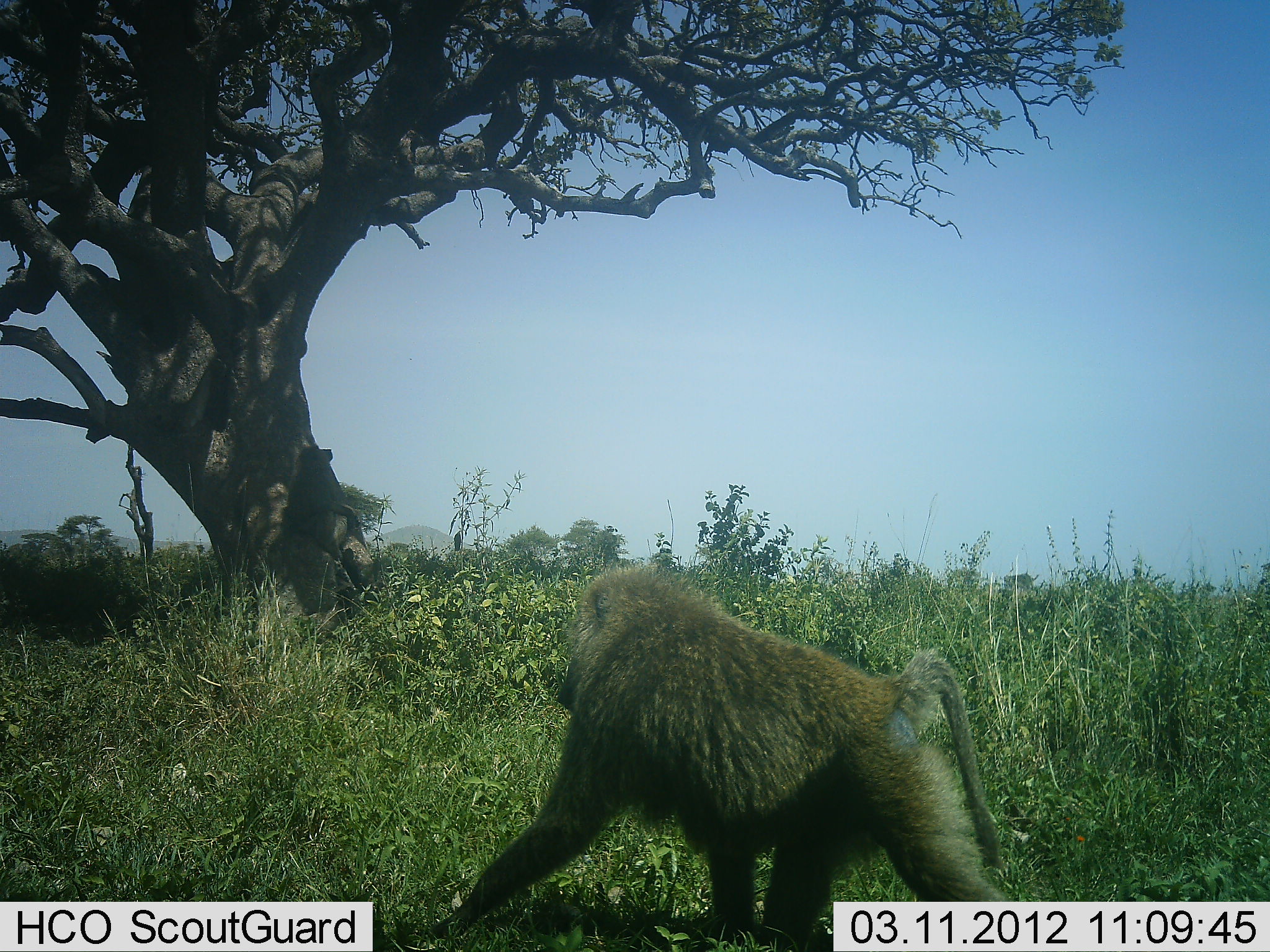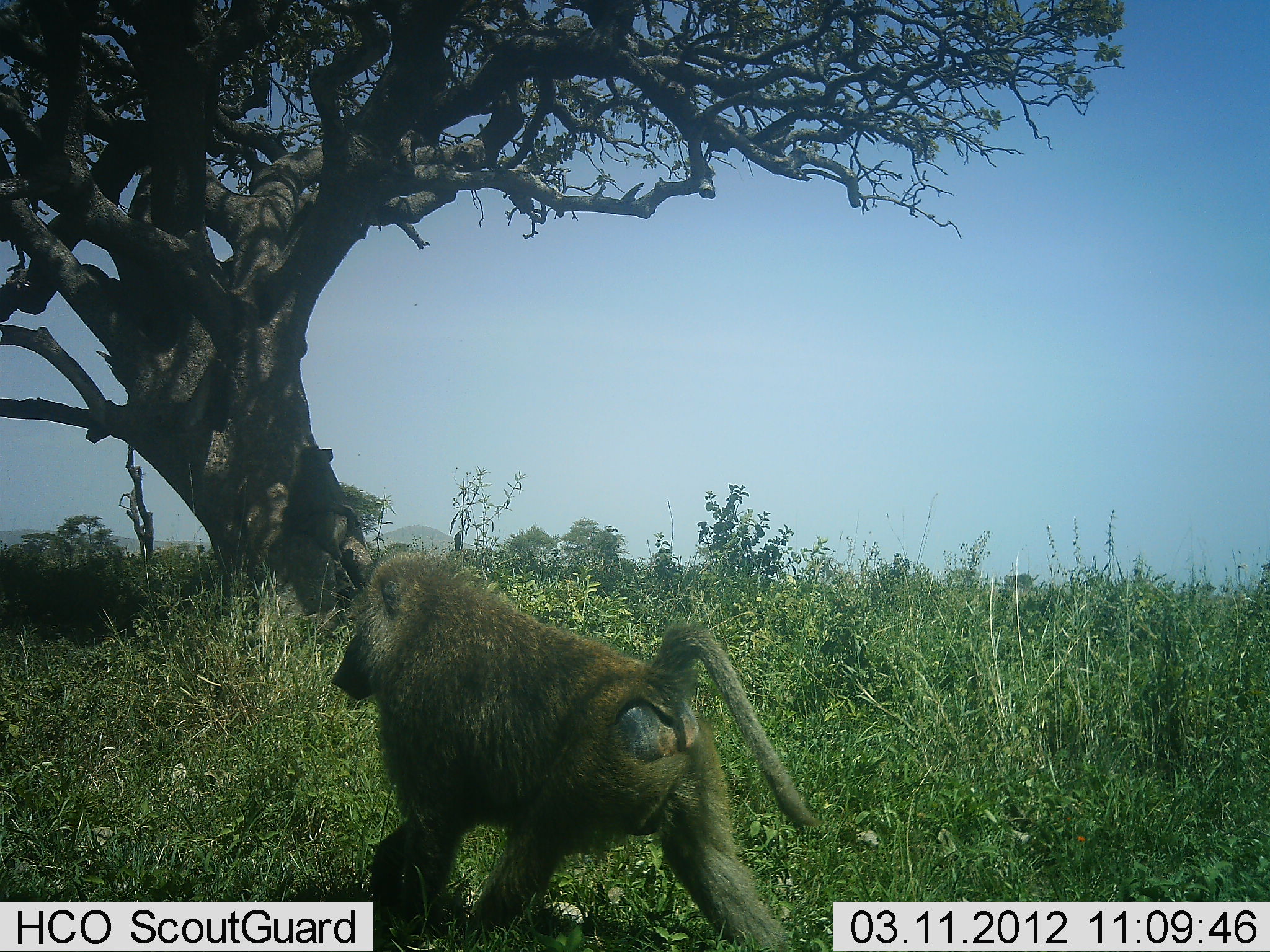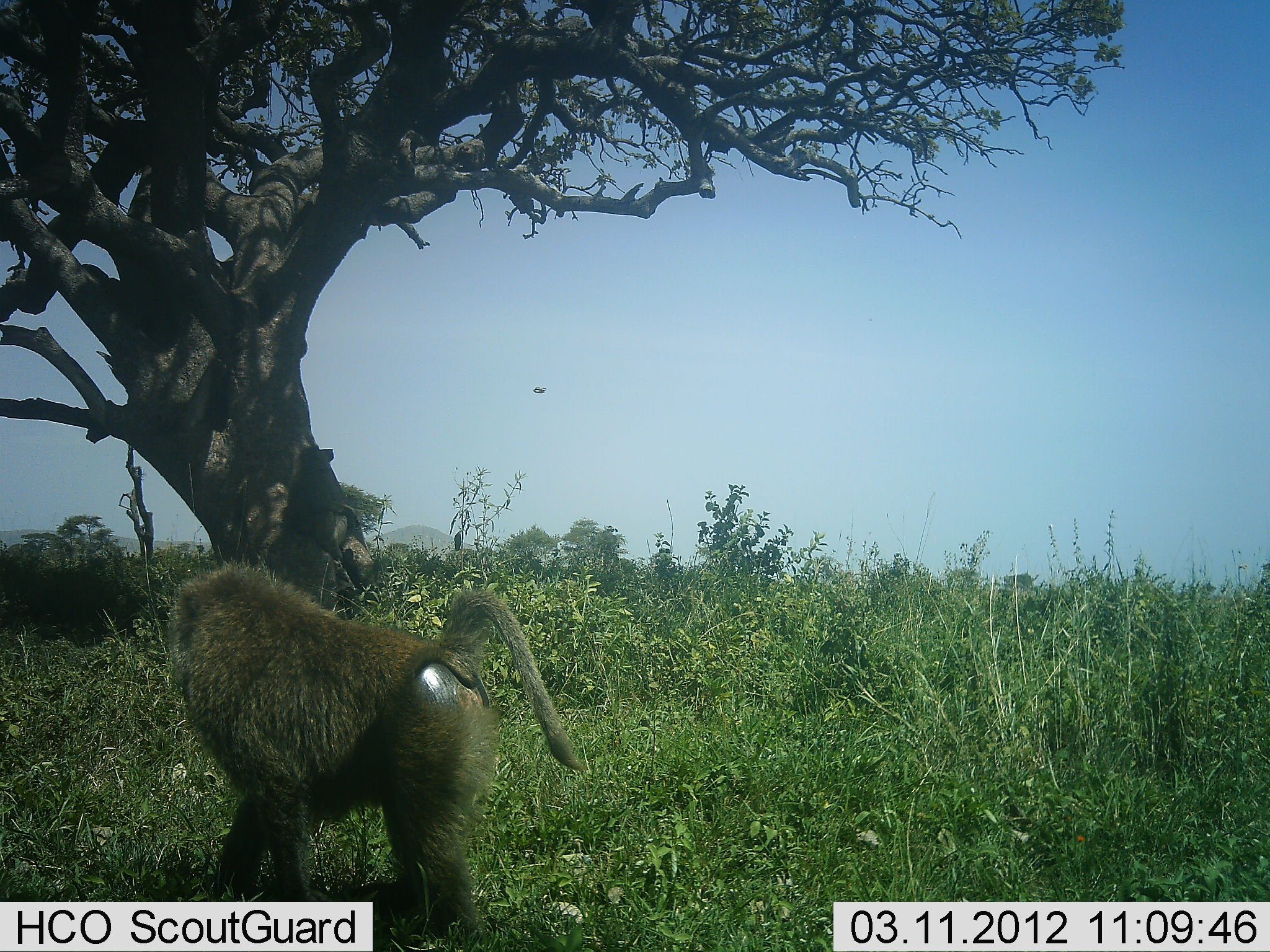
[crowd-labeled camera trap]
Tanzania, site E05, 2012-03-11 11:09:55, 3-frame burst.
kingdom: Animalia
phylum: Chordata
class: Mammalia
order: Primates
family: Cercopithecidae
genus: Papio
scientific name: Papio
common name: baboon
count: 1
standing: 0%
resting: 5%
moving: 100%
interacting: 0%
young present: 0%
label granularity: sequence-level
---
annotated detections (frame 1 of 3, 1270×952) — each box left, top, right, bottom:
animal: 423, 562, 1019, 952; 288, 442, 362, 562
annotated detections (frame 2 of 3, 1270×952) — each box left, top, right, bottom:
animal: 329, 550, 813, 952; 288, 442, 362, 562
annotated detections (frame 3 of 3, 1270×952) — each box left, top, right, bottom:
animal: 146, 557, 586, 952; 288, 442, 362, 562